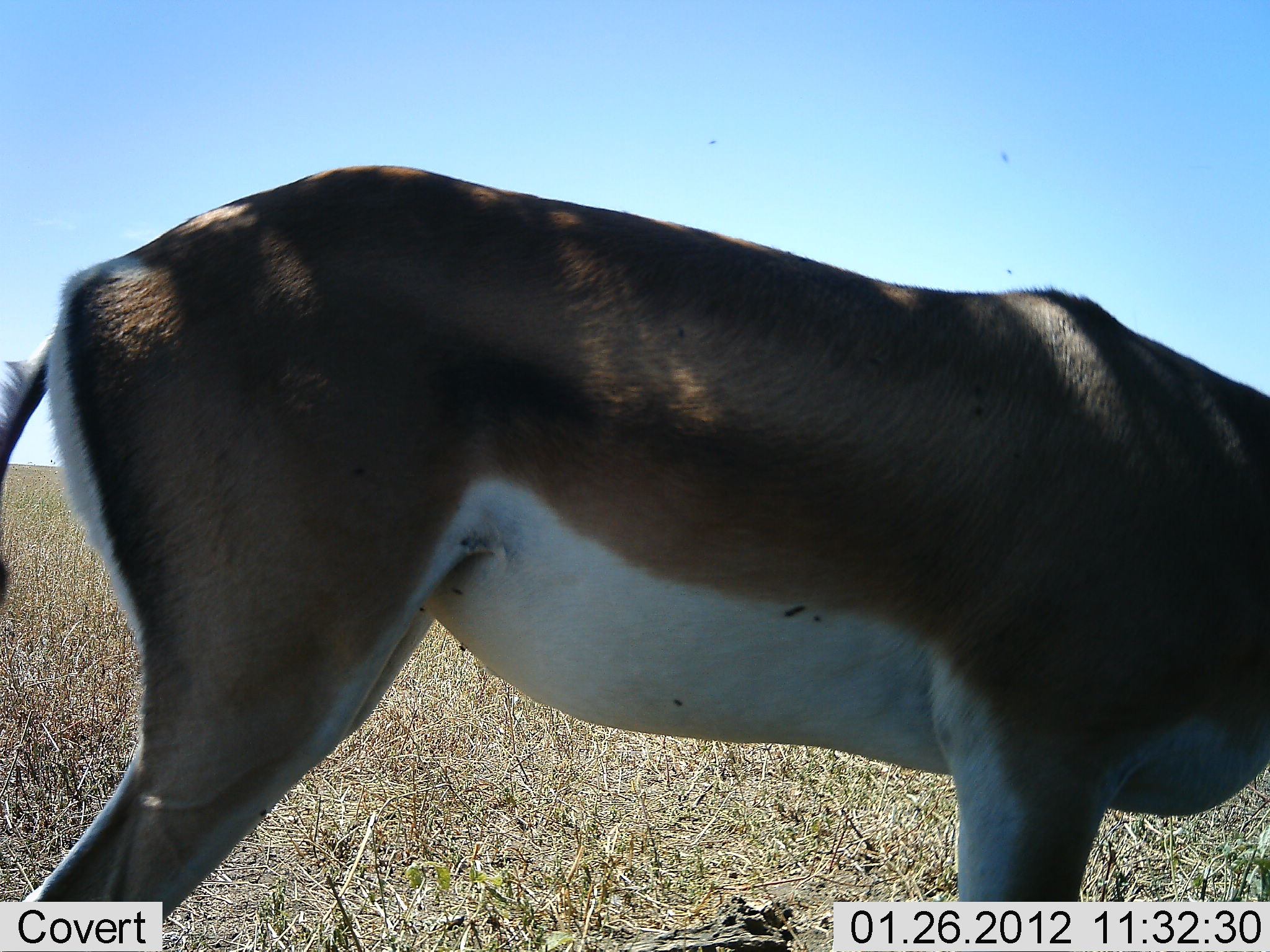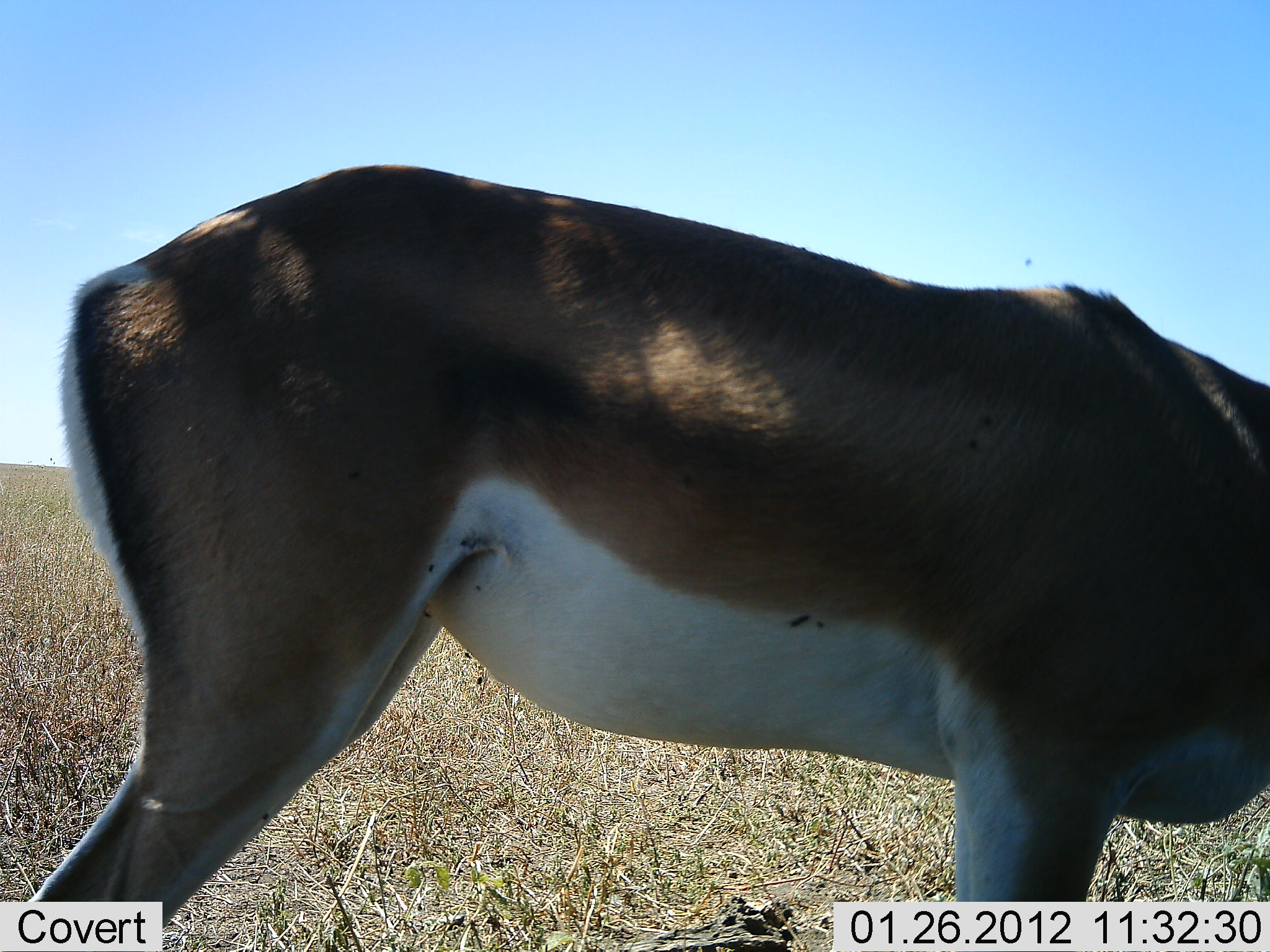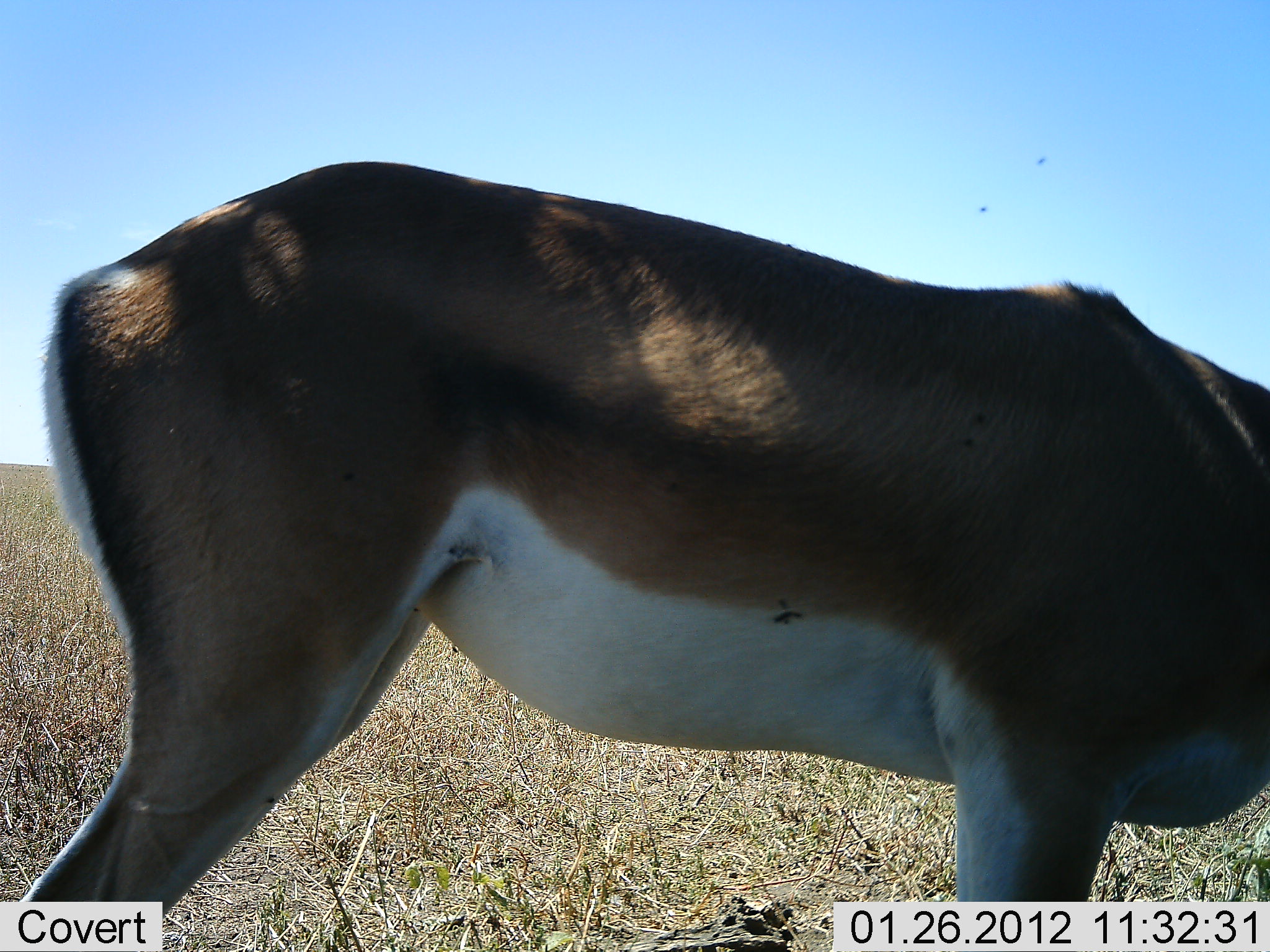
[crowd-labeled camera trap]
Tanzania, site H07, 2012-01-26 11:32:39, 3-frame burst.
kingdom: Animalia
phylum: Chordata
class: Mammalia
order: Artiodactyla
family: Bovidae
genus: Nanger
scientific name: Nanger granti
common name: grant's gazelle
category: gazellegrants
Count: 1.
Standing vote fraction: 68%.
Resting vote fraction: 0%.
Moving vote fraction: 0%.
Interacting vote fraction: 0%.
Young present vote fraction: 0%.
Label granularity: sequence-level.